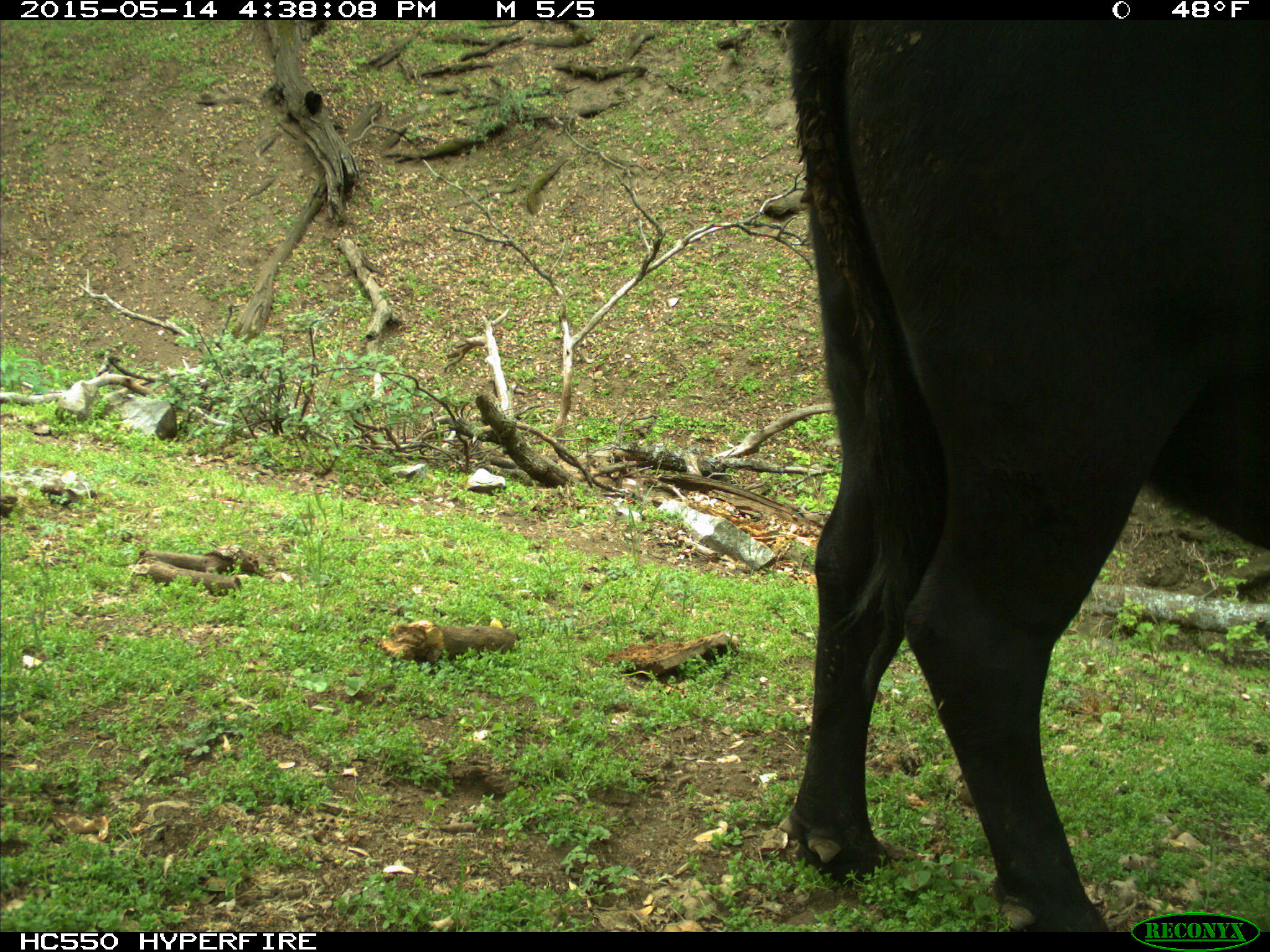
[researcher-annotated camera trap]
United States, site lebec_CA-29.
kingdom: Animalia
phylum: Chordata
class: Mammalia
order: Artiodactyla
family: Bovidae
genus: Bos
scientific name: Bos taurus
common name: domestic cow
Bos taurus (domestic cow).